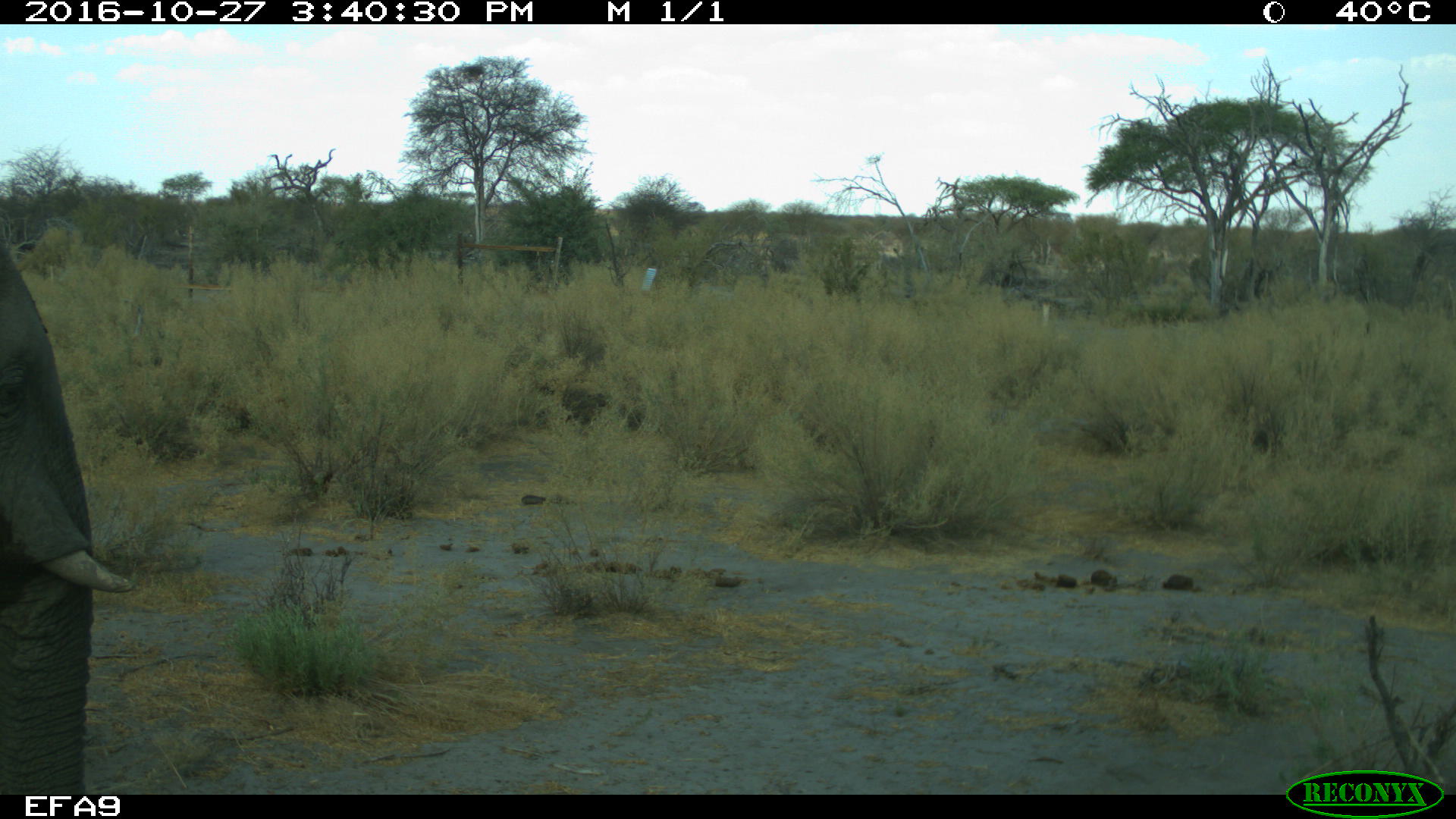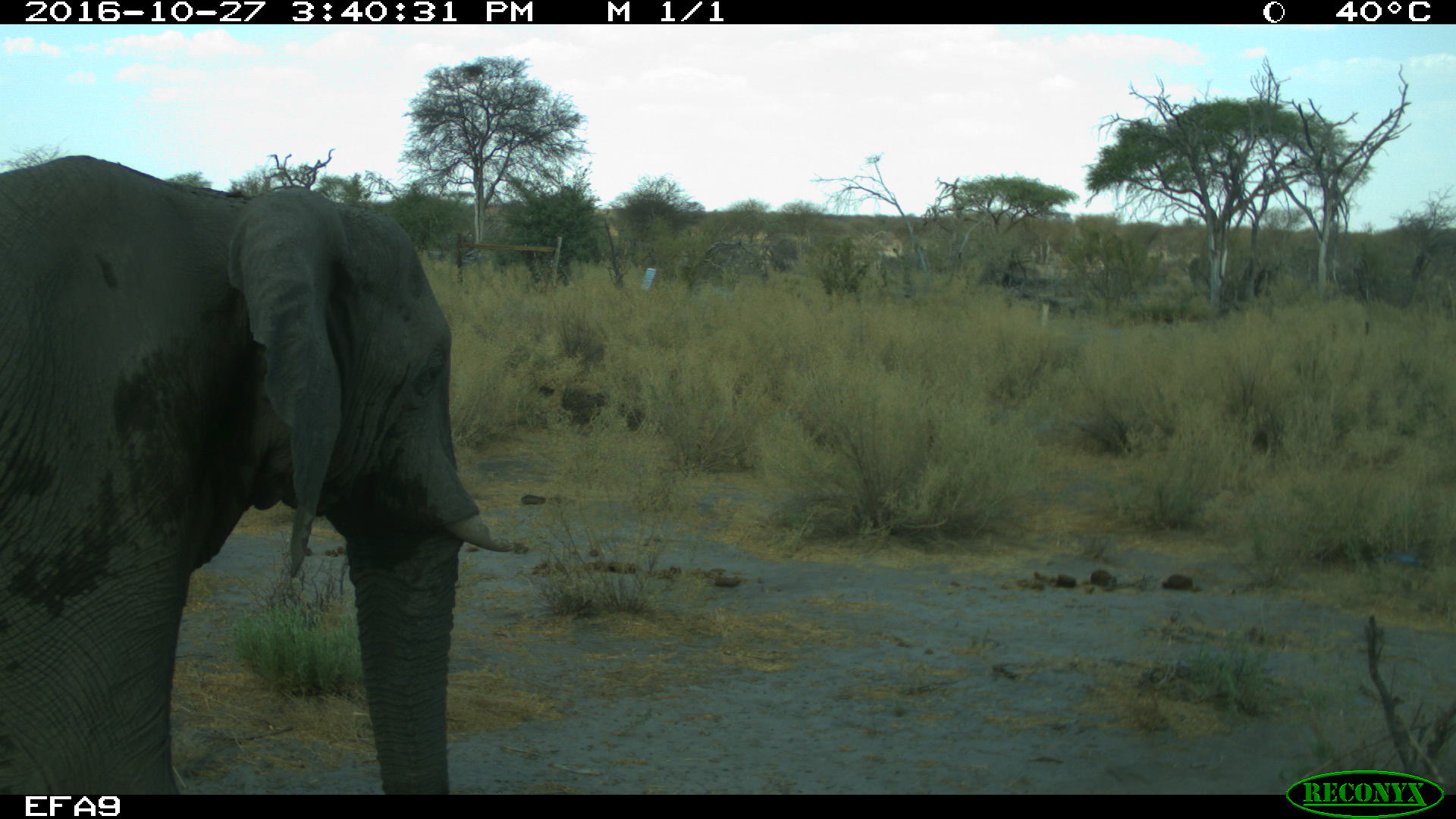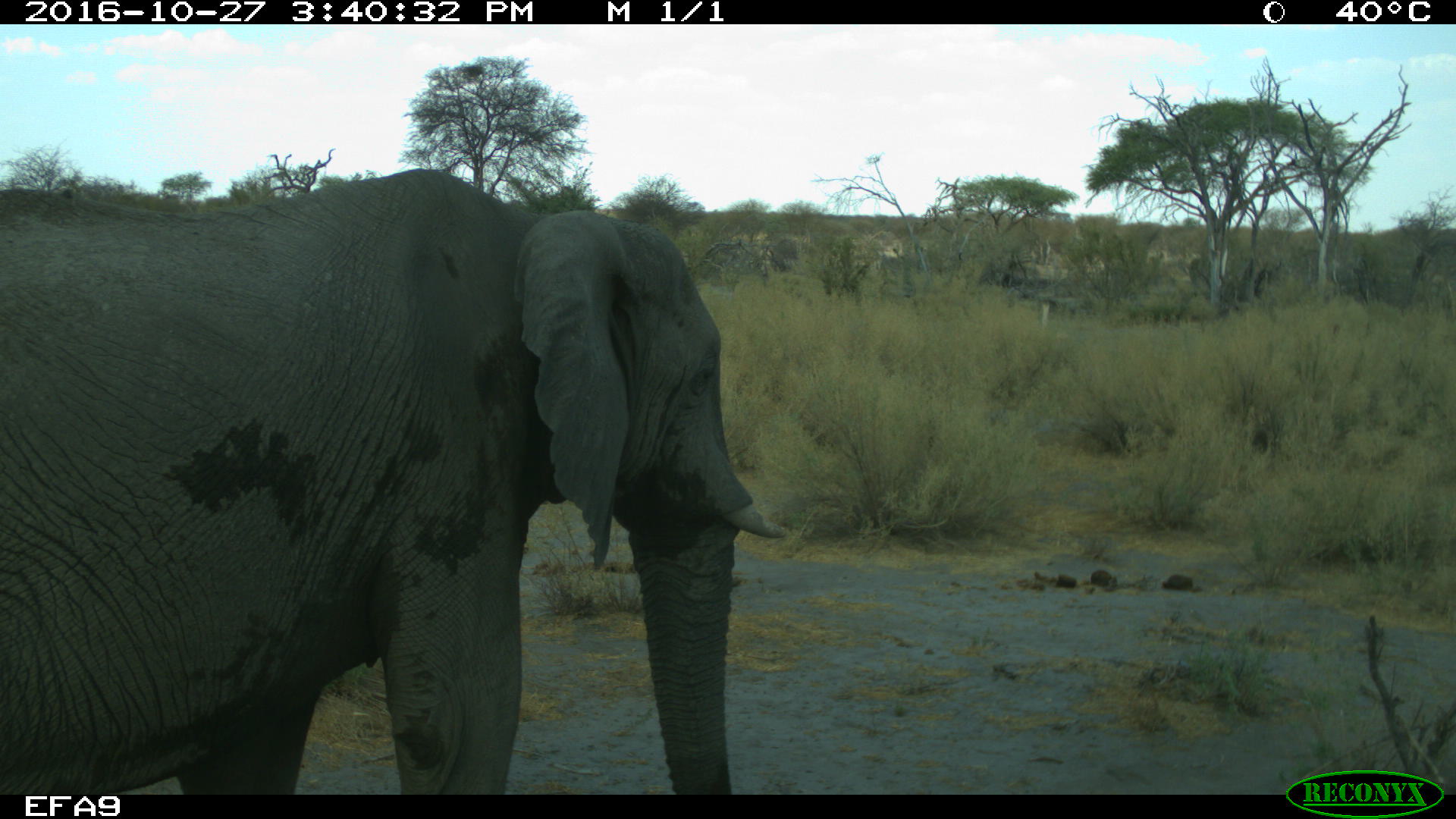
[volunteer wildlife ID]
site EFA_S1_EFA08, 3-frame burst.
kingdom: Animalia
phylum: Chordata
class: Mammalia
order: Proboscidea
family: Elephantidae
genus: Loxodonta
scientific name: Loxodonta africana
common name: african bush elephant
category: elephant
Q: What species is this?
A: Elephant (african bush elephant) (Loxodonta africana).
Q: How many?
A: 1.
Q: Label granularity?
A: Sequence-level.